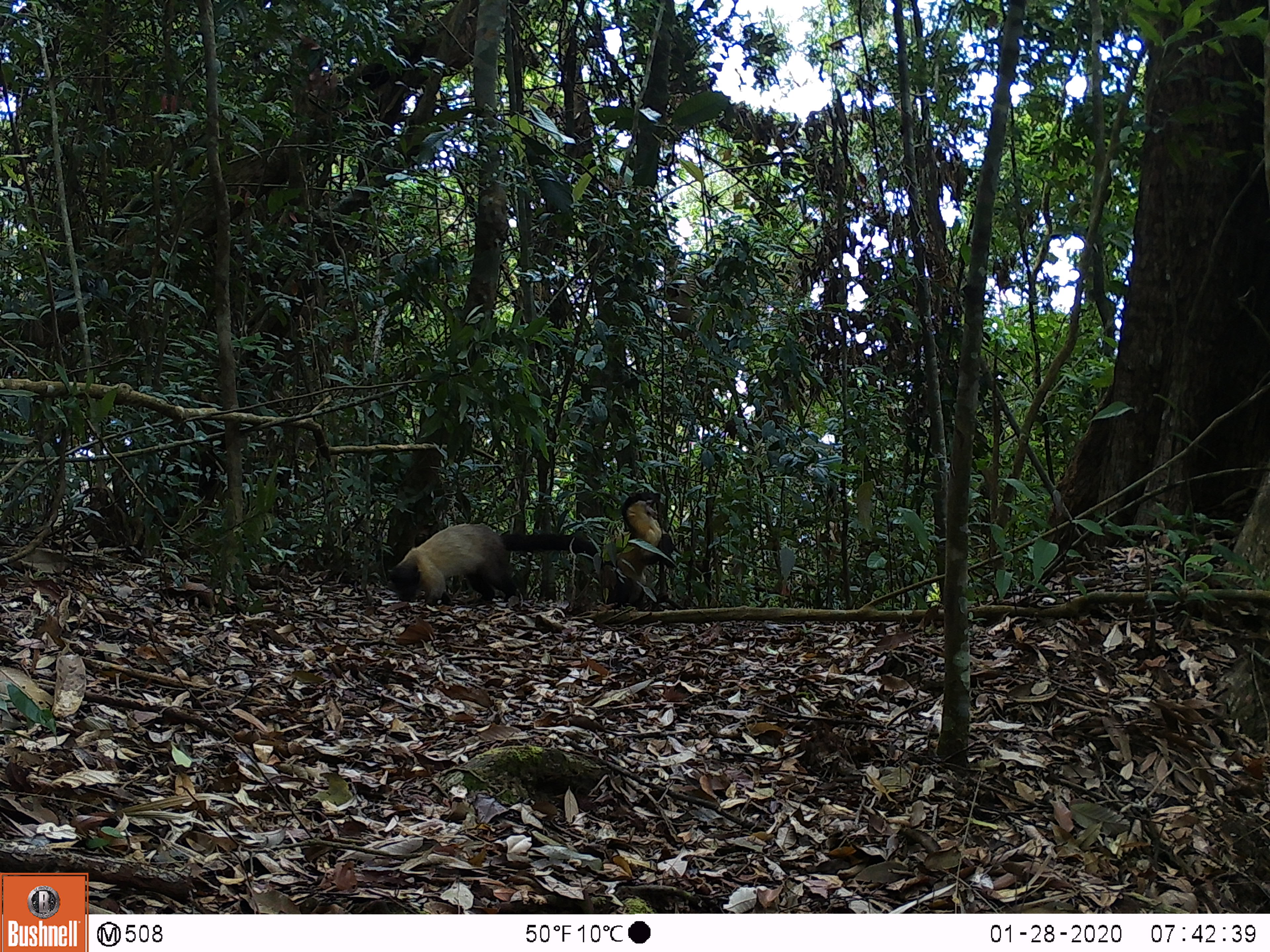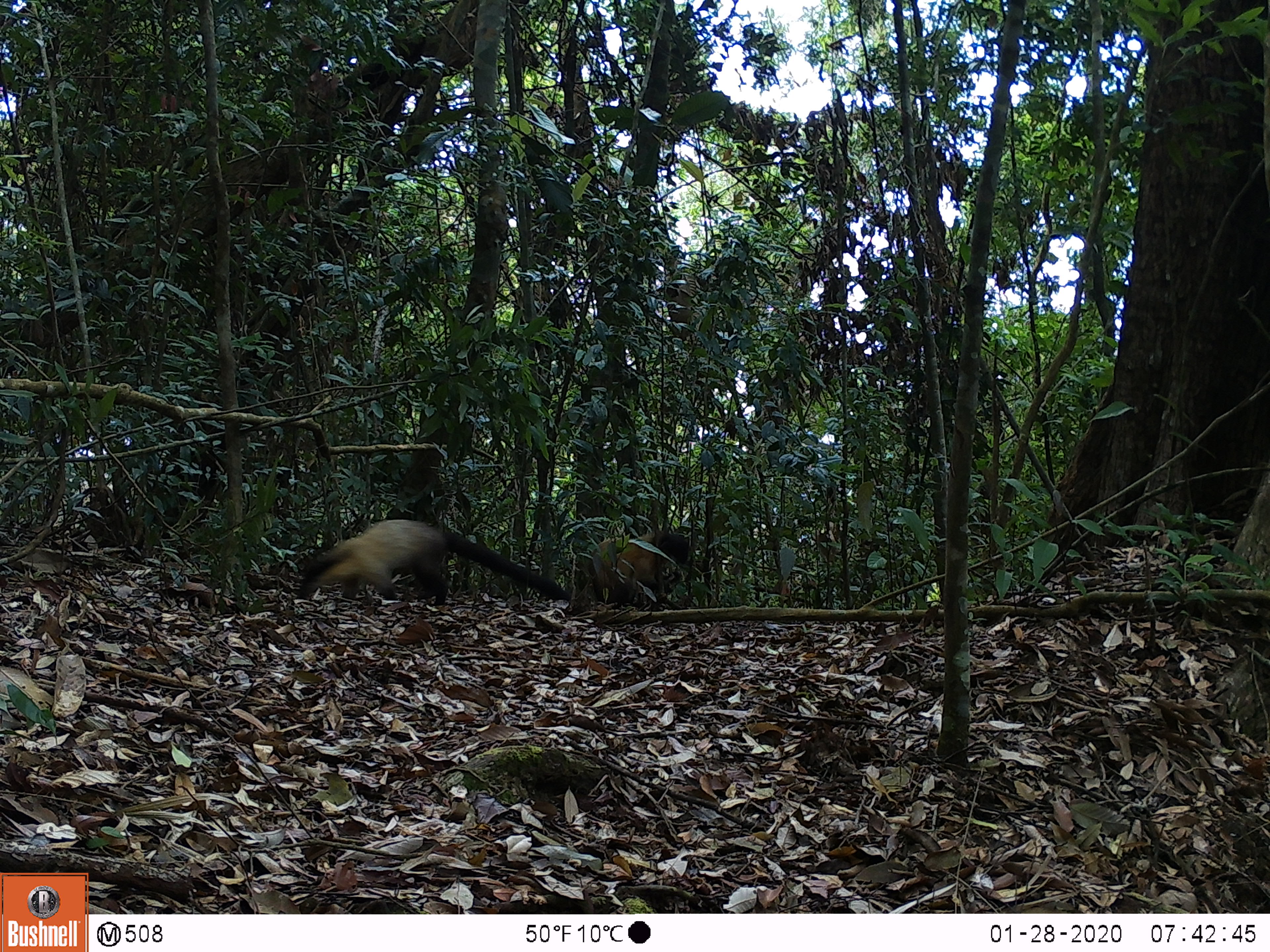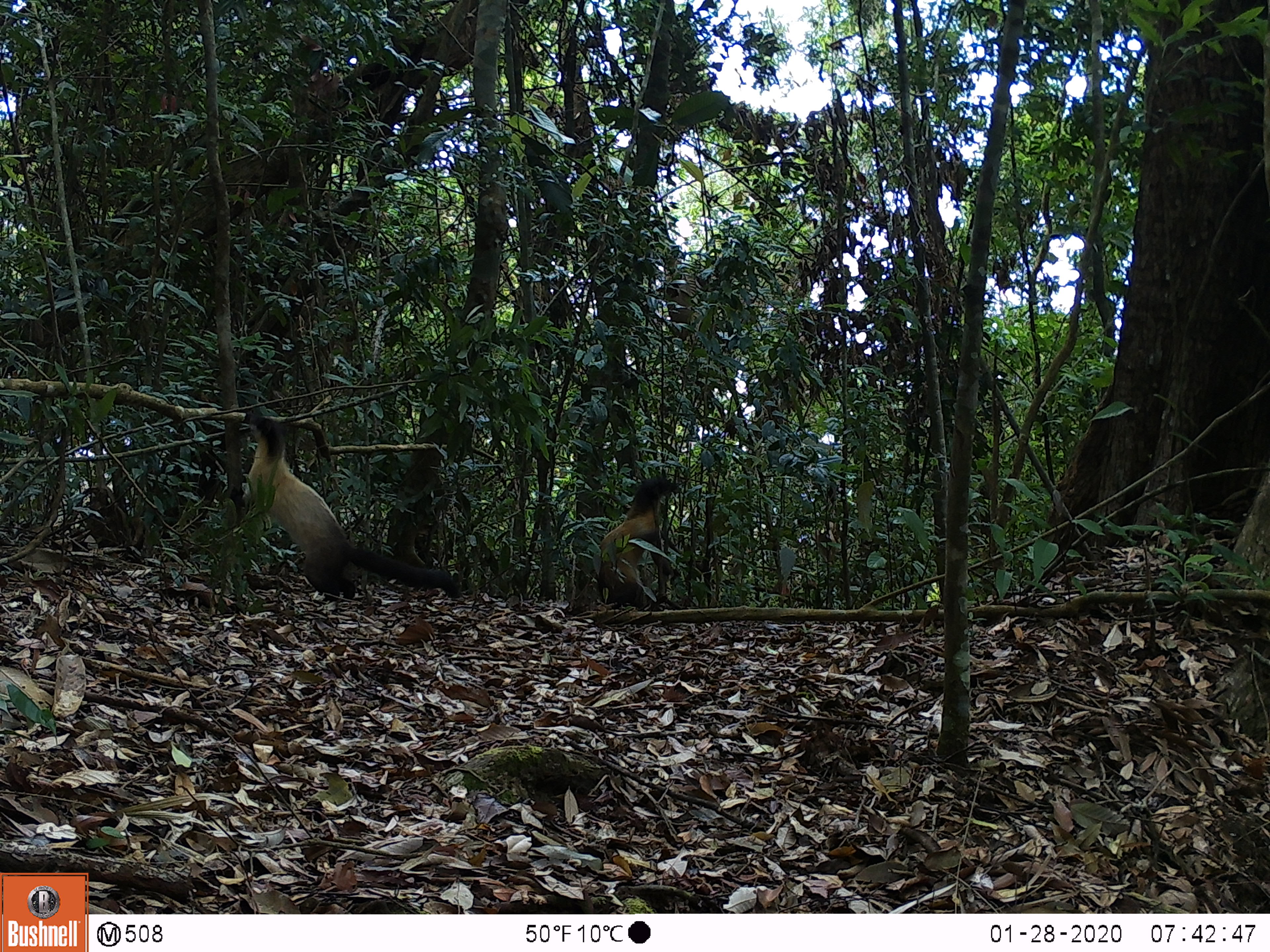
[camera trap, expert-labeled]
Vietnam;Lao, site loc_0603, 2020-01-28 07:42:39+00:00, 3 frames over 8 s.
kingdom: Animalia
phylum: Chordata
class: Mammalia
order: Carnivora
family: Mustelidae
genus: Martes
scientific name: Martes flavigula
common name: yellow-throated marten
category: yellow throated marten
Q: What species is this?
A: Yellow throated marten (yellow-throated marten) (Martes flavigula).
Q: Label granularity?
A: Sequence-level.